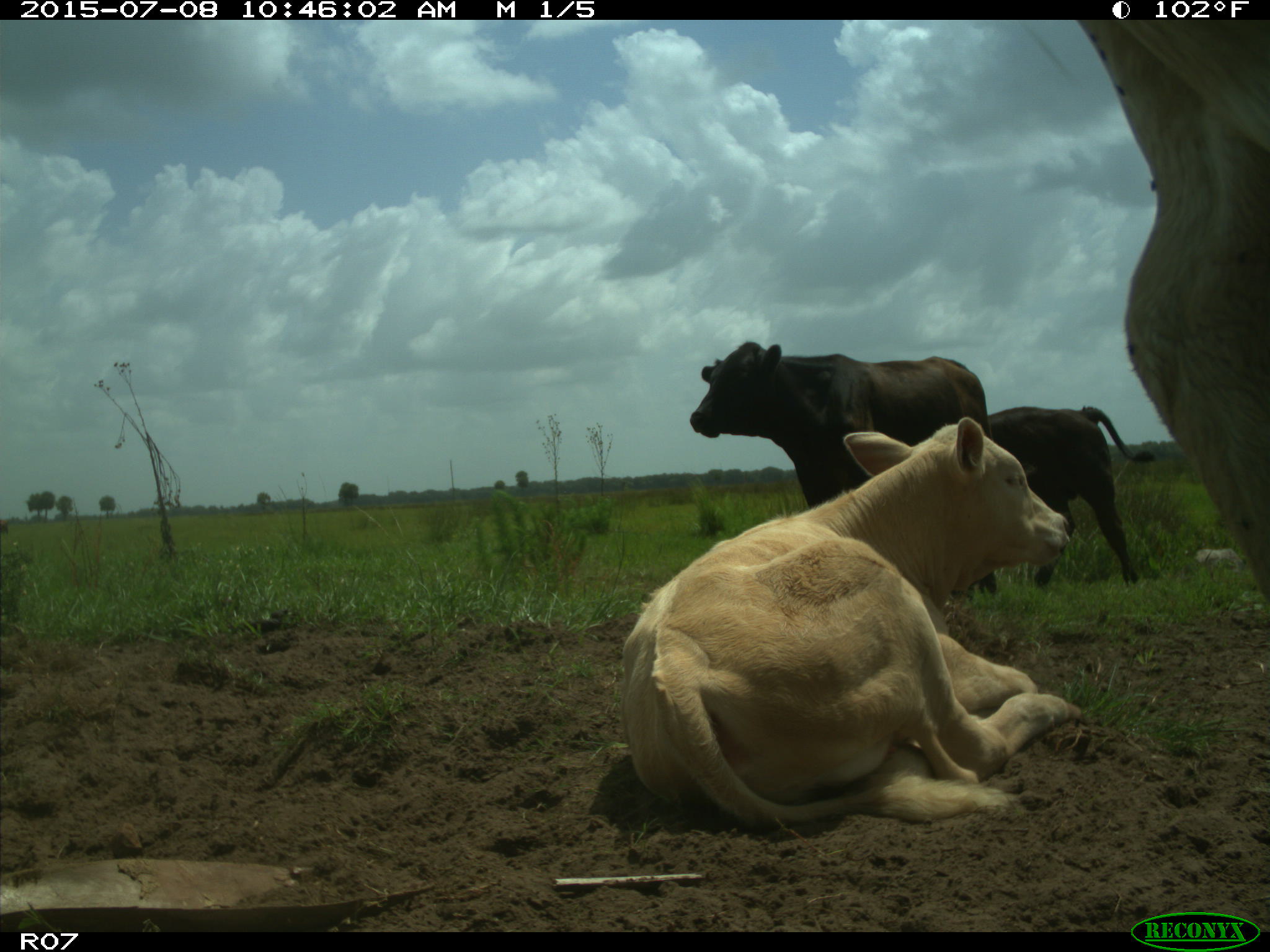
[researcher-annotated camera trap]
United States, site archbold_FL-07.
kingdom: Animalia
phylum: Chordata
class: Mammalia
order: Artiodactyla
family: Bovidae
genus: Bos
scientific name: Bos taurus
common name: domestic cow